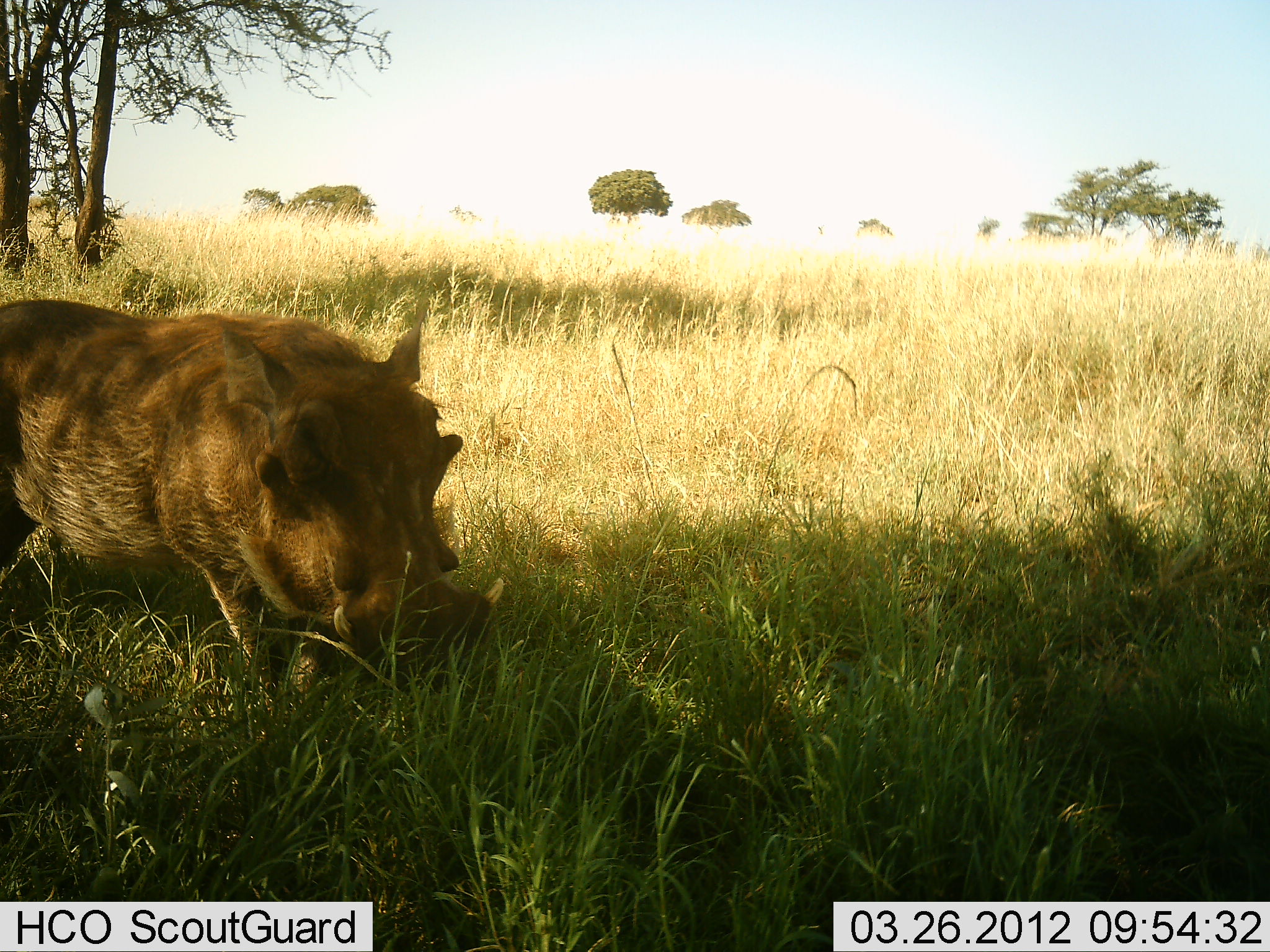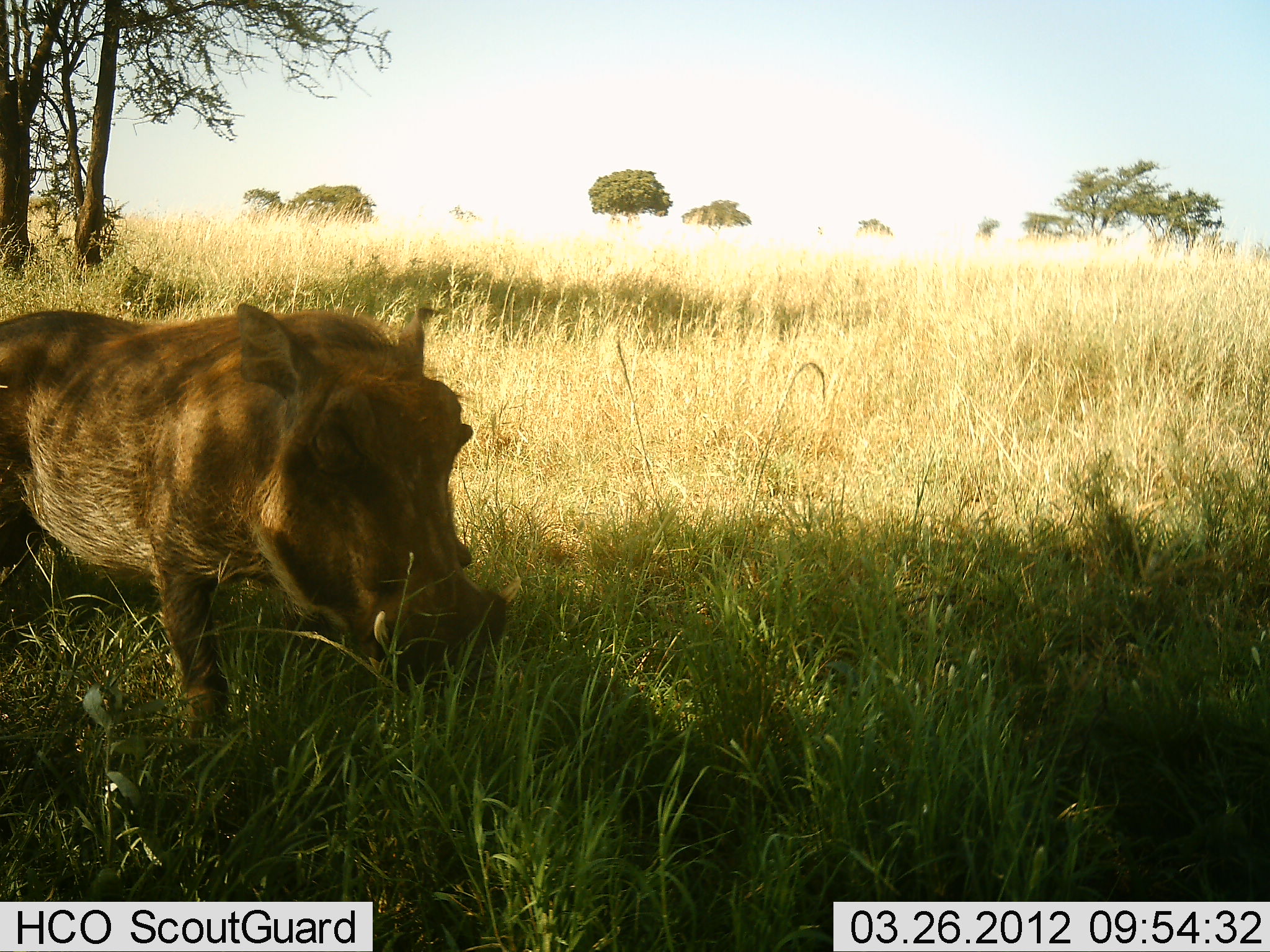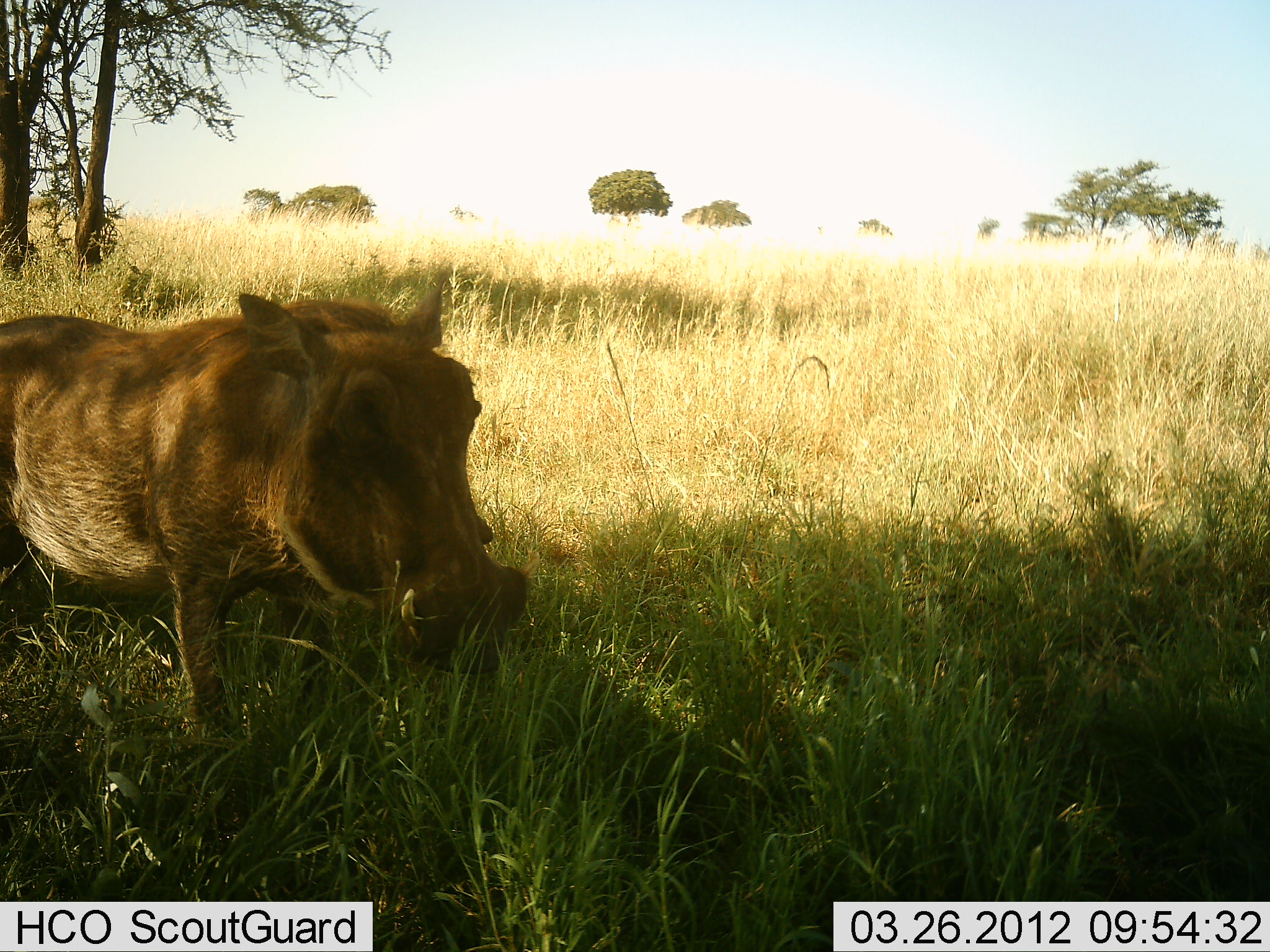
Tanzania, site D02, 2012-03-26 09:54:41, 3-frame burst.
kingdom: Animalia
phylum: Chordata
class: Mammalia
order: Artiodactyla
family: Suidae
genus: Phacochoerus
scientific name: Phacochoerus africanus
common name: warthog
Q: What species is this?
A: Warthog (Phacochoerus africanus).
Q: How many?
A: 1.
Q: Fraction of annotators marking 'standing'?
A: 68%.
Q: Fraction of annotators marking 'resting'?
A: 0%.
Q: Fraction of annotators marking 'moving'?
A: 23%.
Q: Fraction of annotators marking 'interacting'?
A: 0%.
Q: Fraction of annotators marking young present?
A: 0%.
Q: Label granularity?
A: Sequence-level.